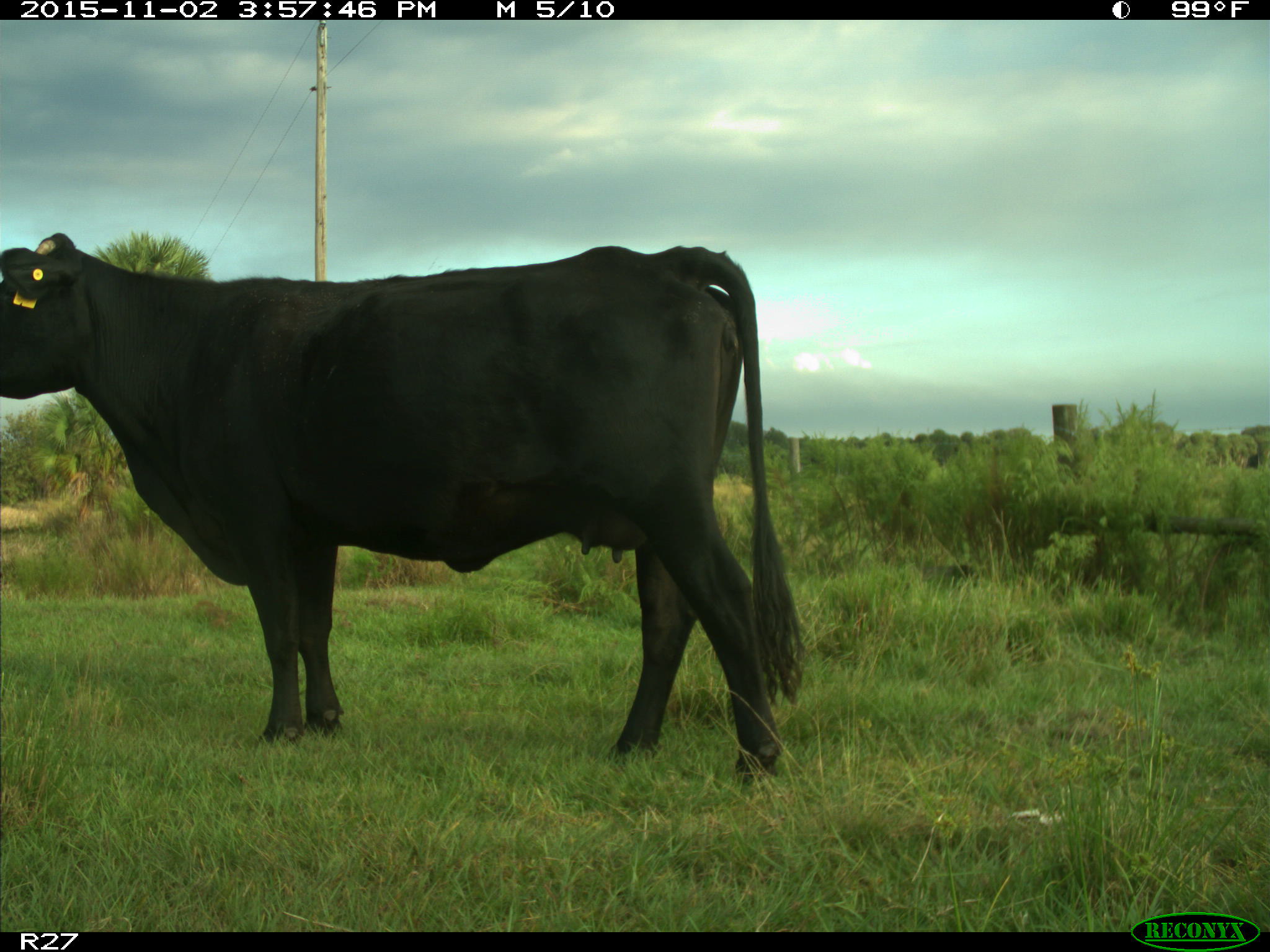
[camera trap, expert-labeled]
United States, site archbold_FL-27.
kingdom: Animalia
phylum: Chordata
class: Mammalia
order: Artiodactyla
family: Bovidae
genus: Bos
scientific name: Bos taurus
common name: domestic cow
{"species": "Bos taurus (domestic cow)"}